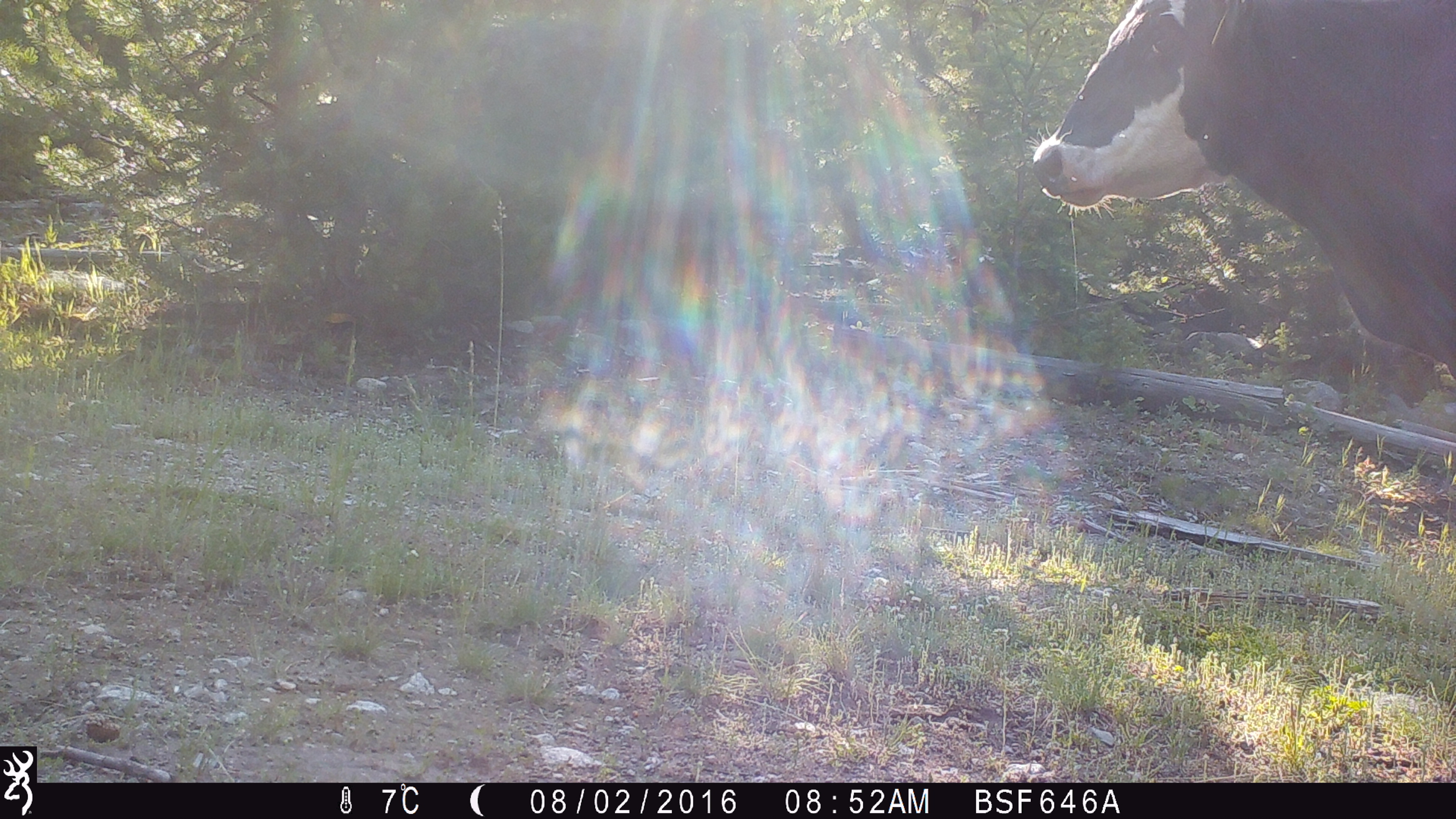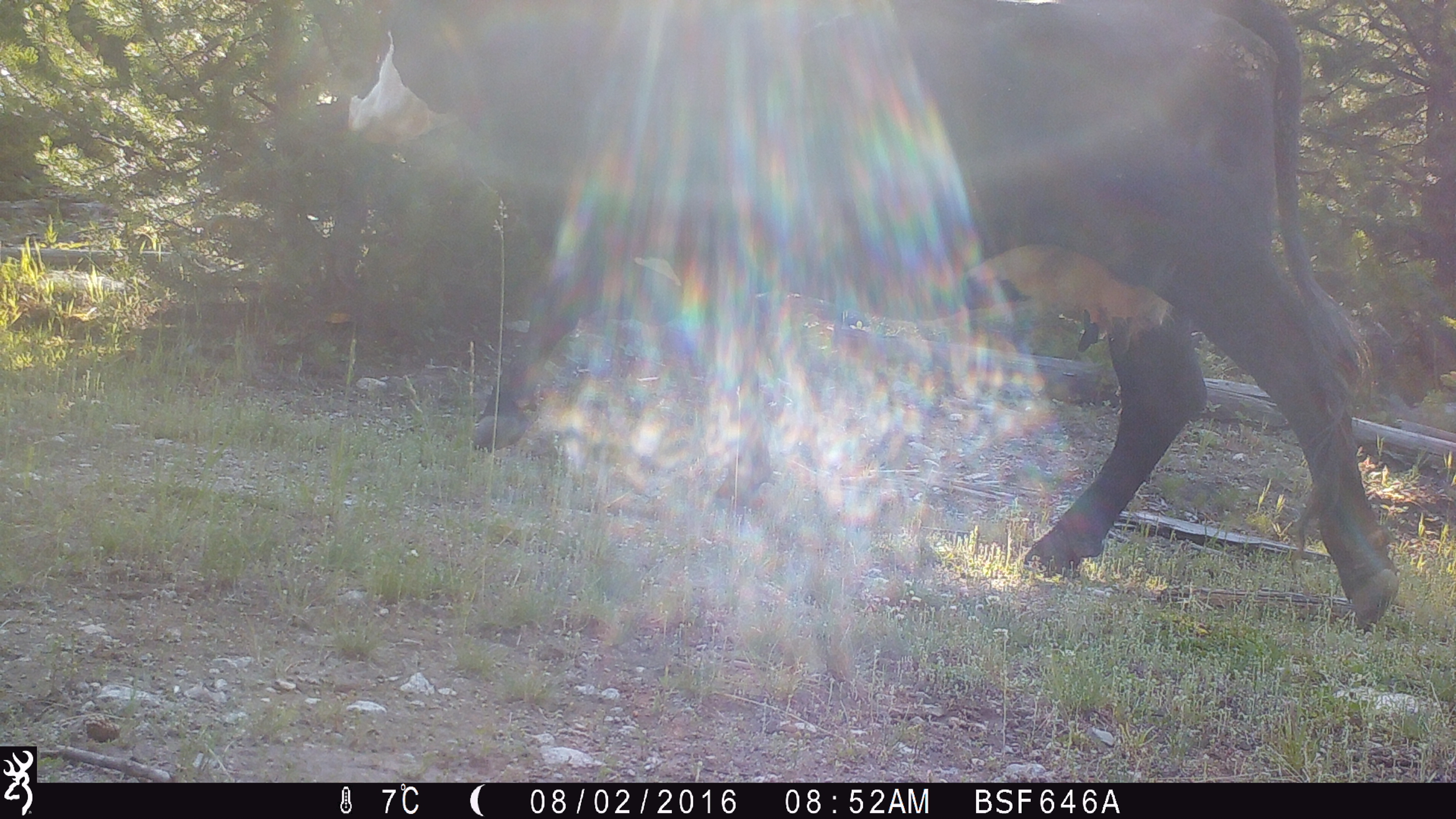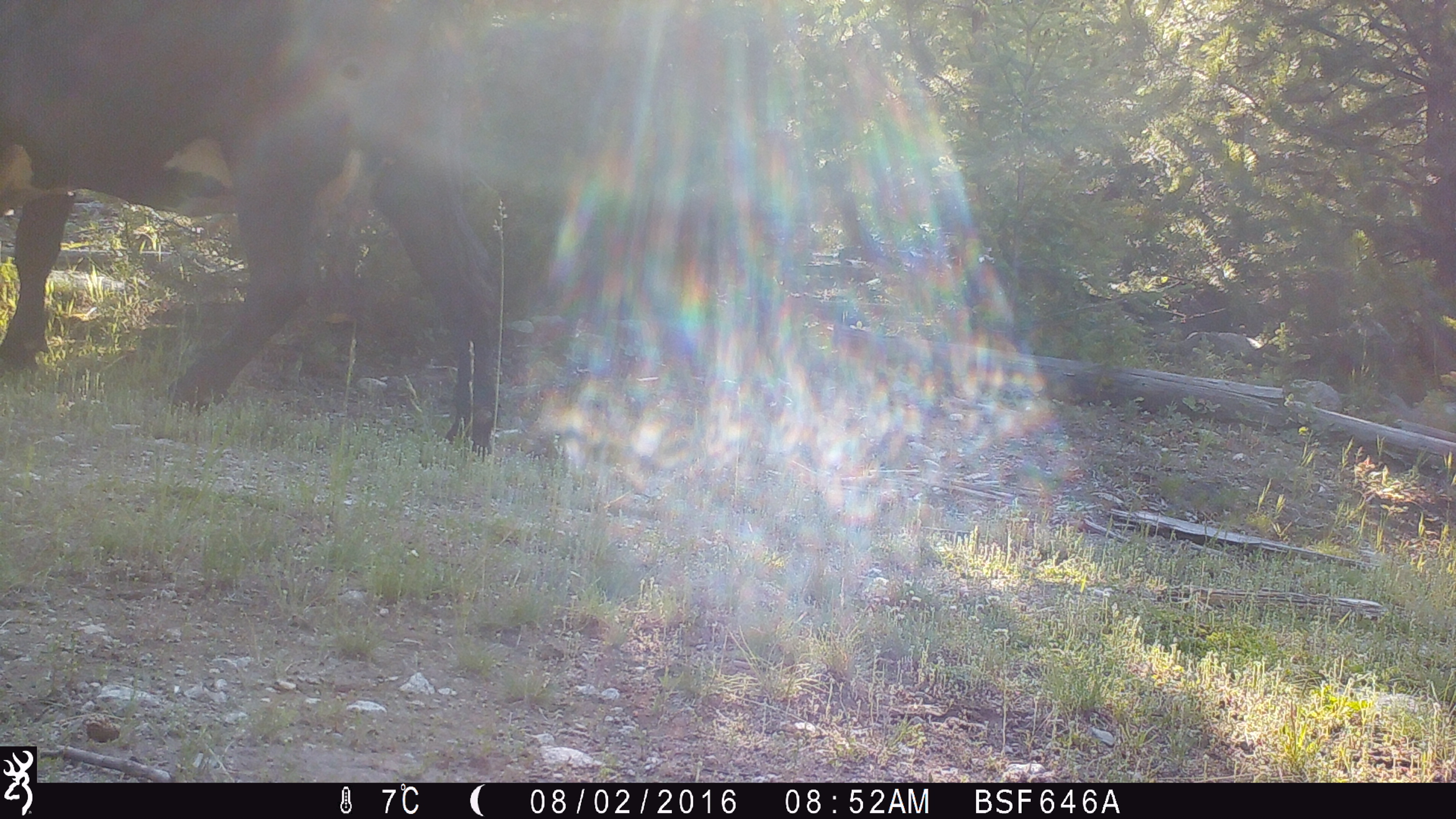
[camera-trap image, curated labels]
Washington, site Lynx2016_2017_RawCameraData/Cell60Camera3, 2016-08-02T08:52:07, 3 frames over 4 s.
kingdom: Animalia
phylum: Chordata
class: Mammalia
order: Artiodactyla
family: Bovidae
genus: Bos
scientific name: Bos taurus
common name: domestic cattle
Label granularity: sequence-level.